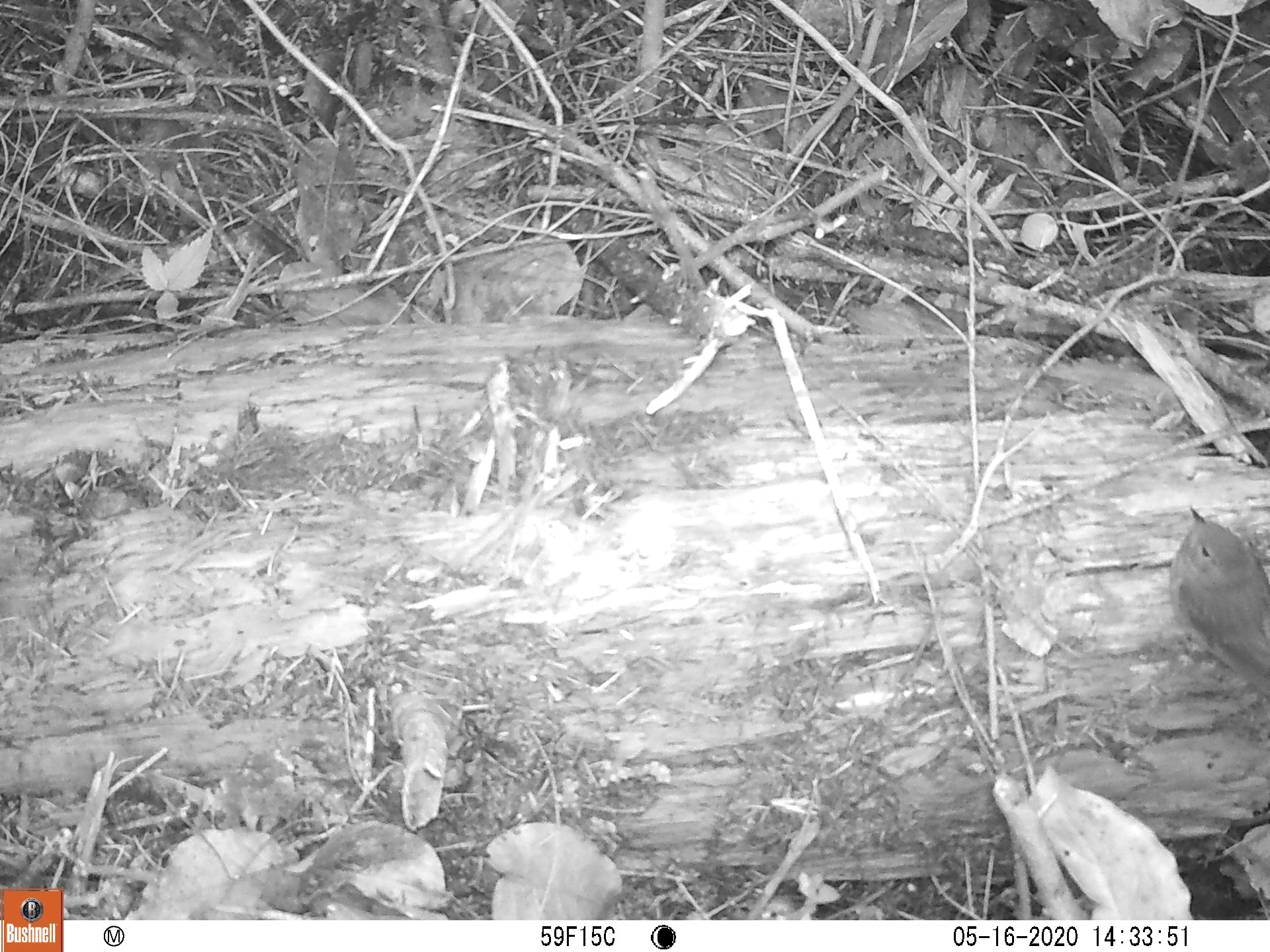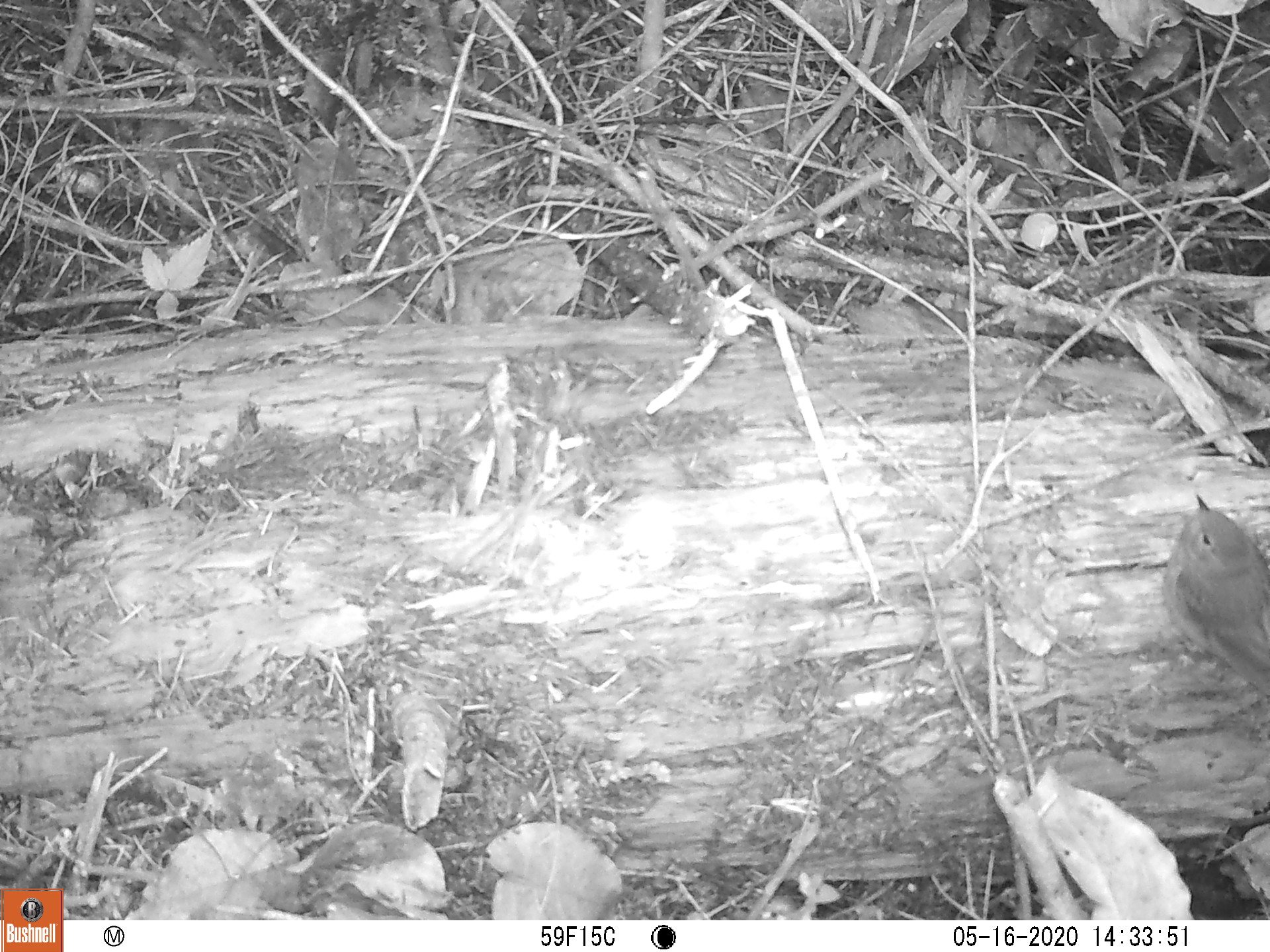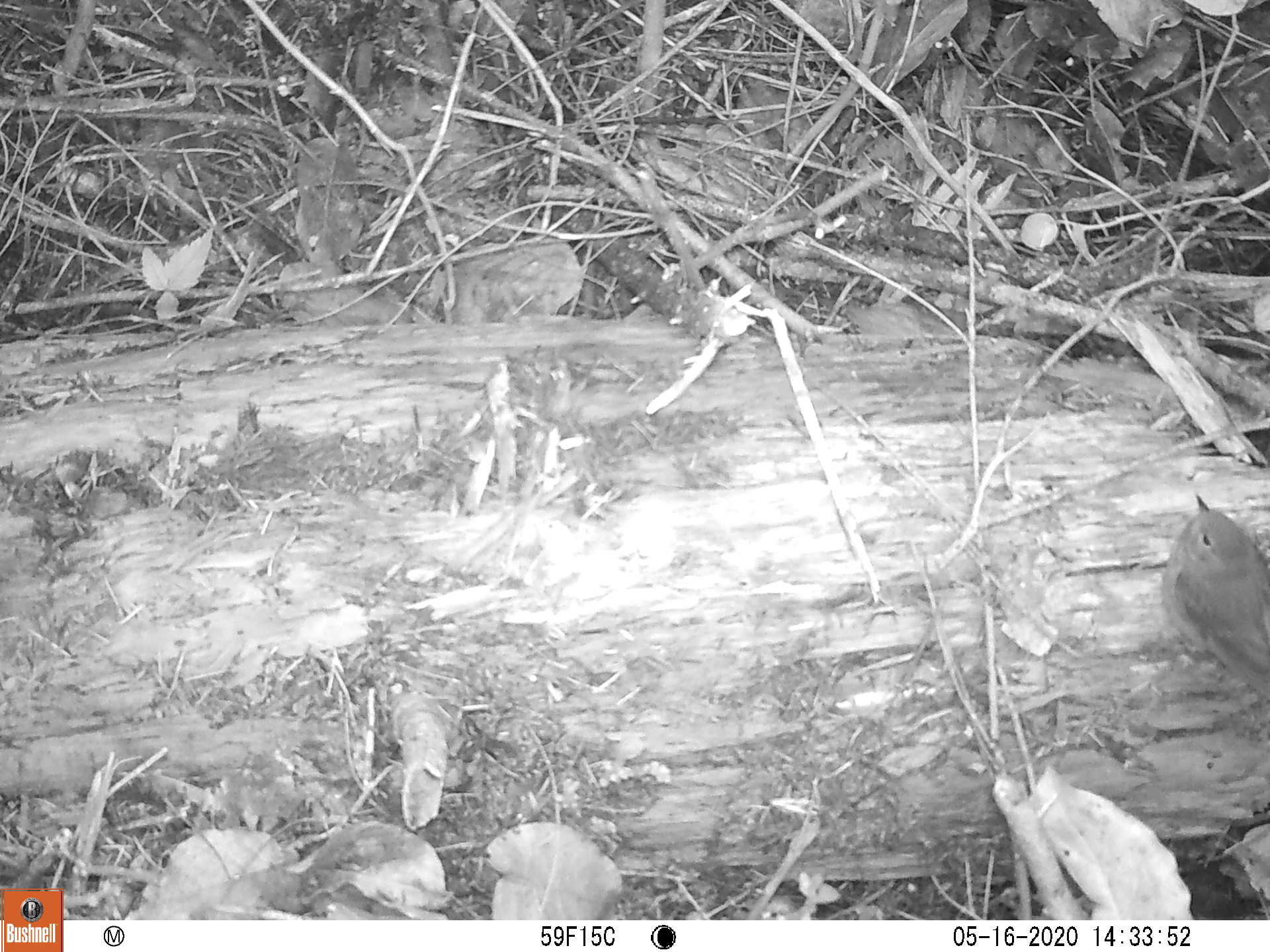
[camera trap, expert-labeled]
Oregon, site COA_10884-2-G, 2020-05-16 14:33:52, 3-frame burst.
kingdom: Animalia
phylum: Chordata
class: Aves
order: Passeriformes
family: Turdidae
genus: Catharus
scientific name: Catharus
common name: brown thrushes and nightingale-thrushes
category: catharus species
Catharus species (brown thrushes and nightingale-thrushes) (Catharus).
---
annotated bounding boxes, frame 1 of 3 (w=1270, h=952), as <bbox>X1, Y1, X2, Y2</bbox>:
catharus species: <bbox>1162, 502, 1265, 703</bbox>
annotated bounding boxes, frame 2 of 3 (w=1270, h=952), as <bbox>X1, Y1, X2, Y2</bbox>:
catharus species: <bbox>1164, 494, 1267, 707</bbox>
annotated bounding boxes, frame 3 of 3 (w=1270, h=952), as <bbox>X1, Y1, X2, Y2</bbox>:
catharus species: <bbox>1153, 489, 1265, 707</bbox>